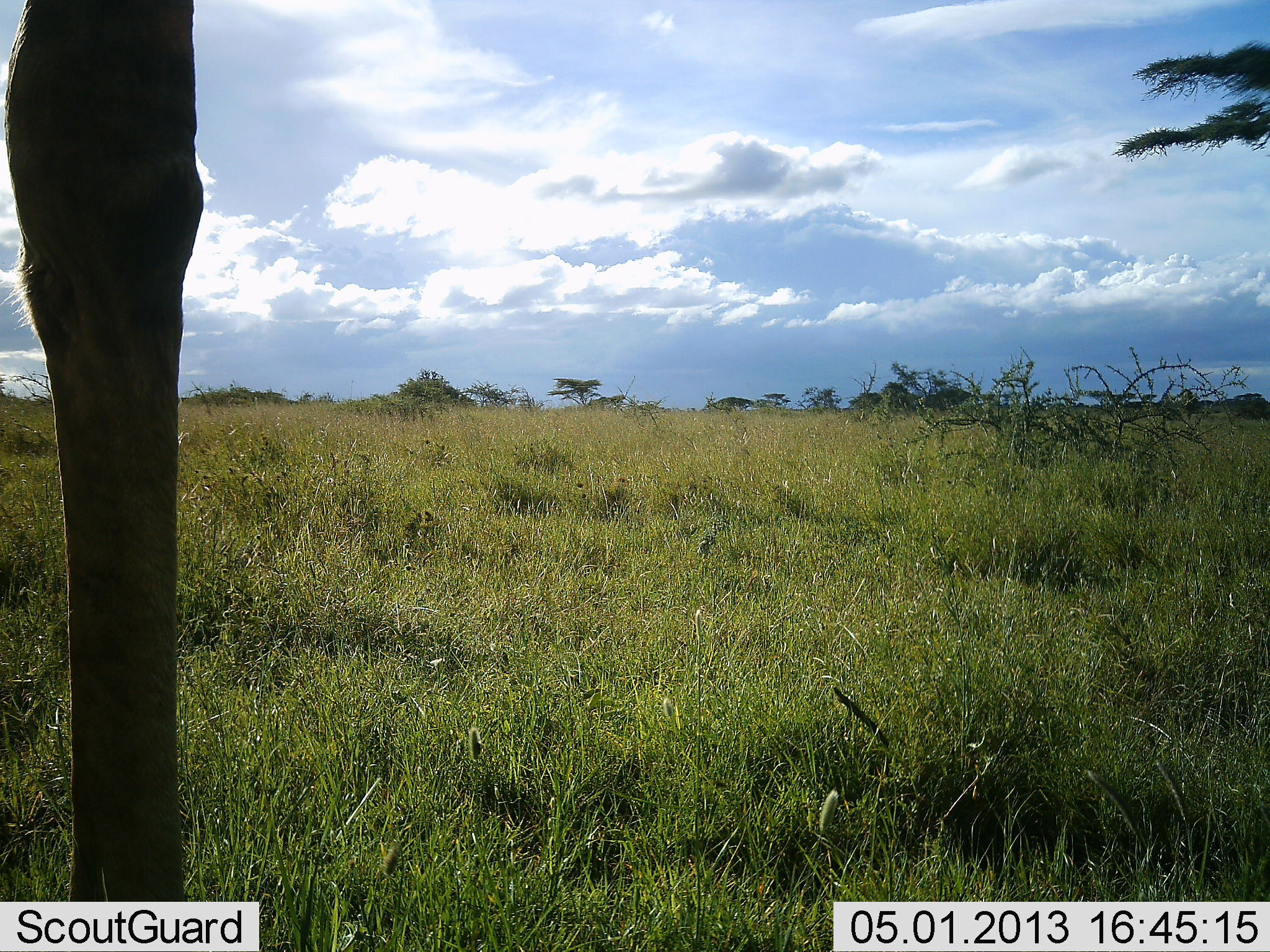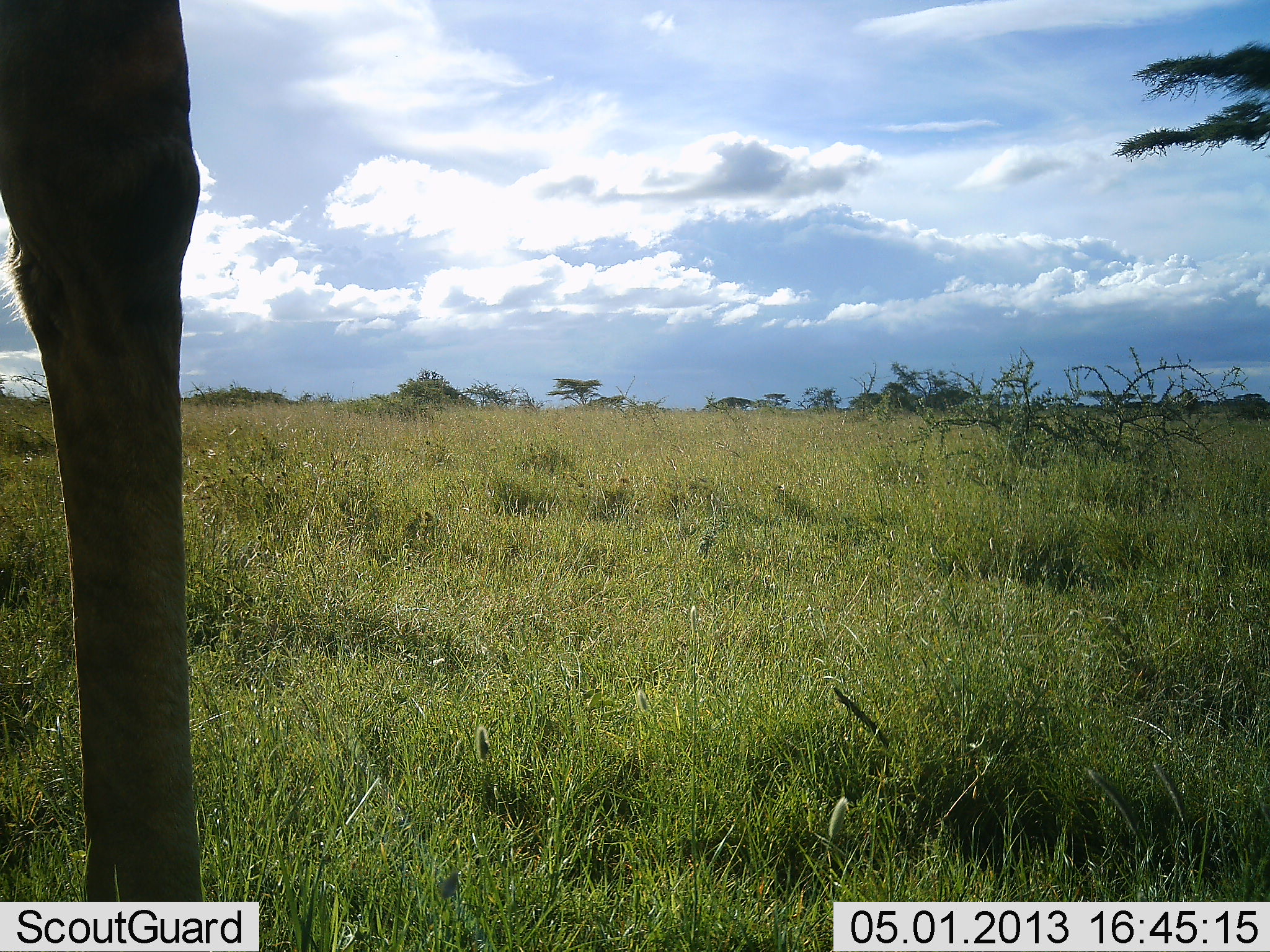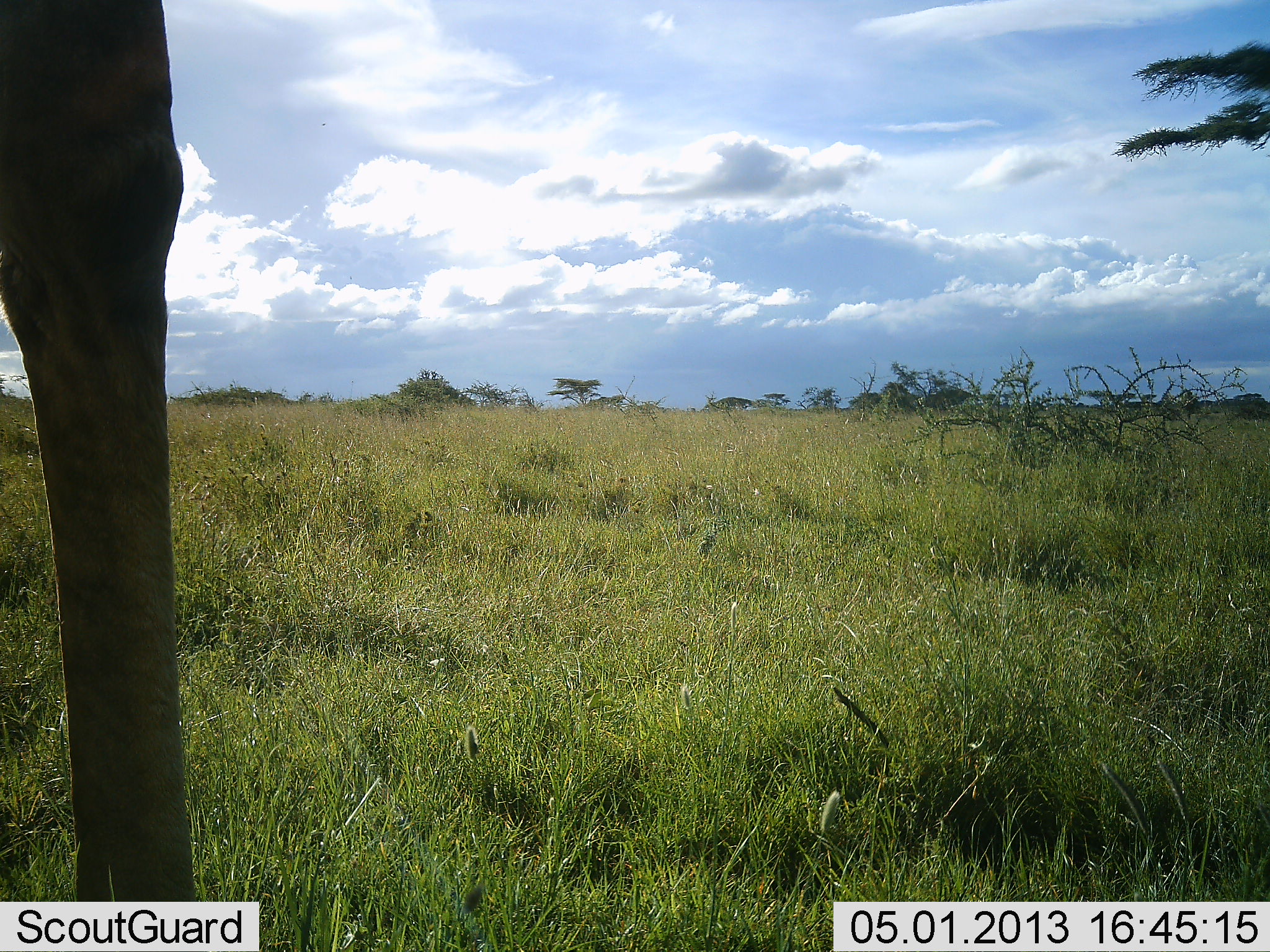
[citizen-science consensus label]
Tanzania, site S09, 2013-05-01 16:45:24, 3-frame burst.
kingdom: Animalia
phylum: Chordata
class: Mammalia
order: Artiodactyla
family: Giraffidae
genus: Giraffa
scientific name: Giraffa camelopardalis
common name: giraffe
Giraffe (Giraffa camelopardalis), count 1. Behavior (volunteer vote fractions): standing 80%, resting 0%, moving 0%, interacting 0%. Young present (vote fraction): 0%. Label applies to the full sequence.